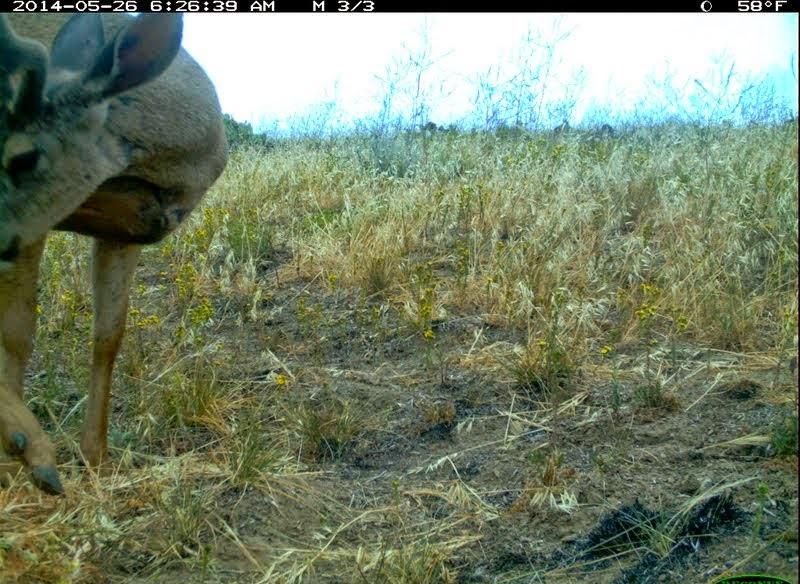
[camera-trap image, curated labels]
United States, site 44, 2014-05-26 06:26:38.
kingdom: Animalia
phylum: Chordata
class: Mammalia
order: Artiodactyla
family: Cervidae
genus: Odocoileus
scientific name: Odocoileus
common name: deer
Deer (Odocoileus).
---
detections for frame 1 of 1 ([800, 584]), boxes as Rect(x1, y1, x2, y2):
deer: Rect(0, 12, 227, 498)